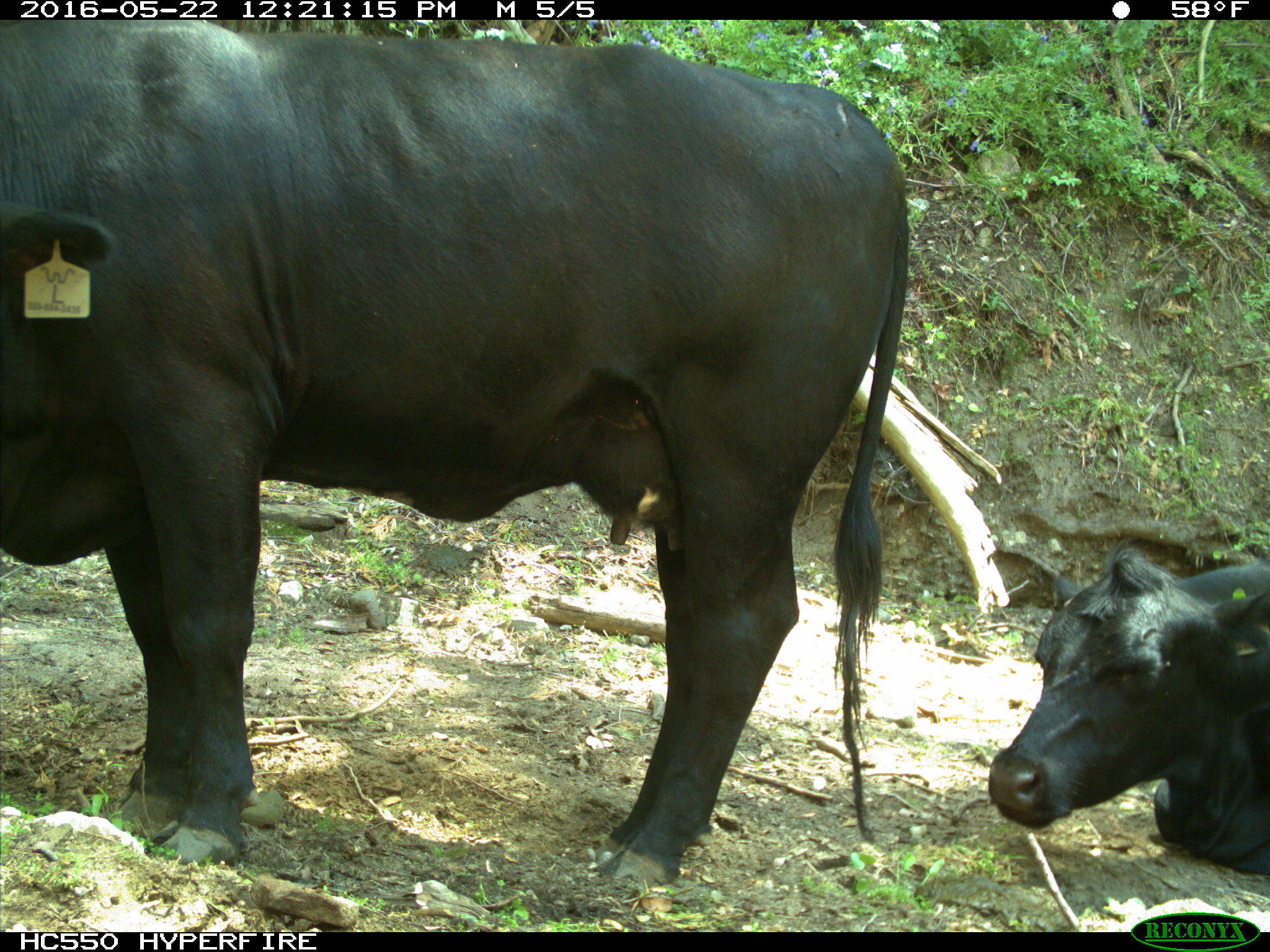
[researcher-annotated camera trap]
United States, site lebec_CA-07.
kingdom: Animalia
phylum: Chordata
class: Mammalia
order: Artiodactyla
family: Bovidae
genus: Bos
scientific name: Bos taurus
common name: domestic cow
Bos taurus (domestic cow).